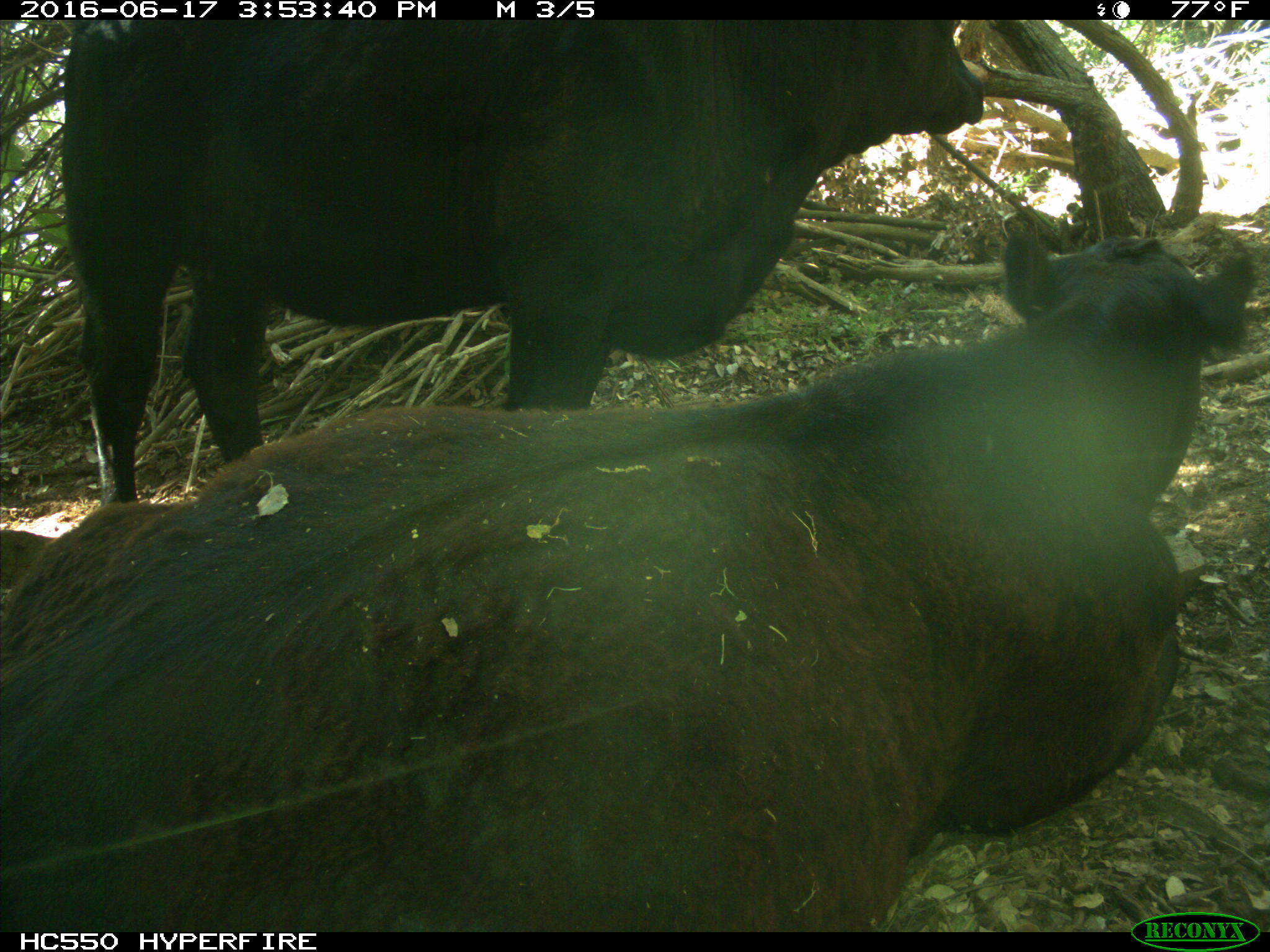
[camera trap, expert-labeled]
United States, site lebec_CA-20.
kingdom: Animalia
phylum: Chordata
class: Mammalia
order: Artiodactyla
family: Bovidae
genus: Bos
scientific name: Bos taurus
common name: domestic cow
Bos taurus (domestic cow).